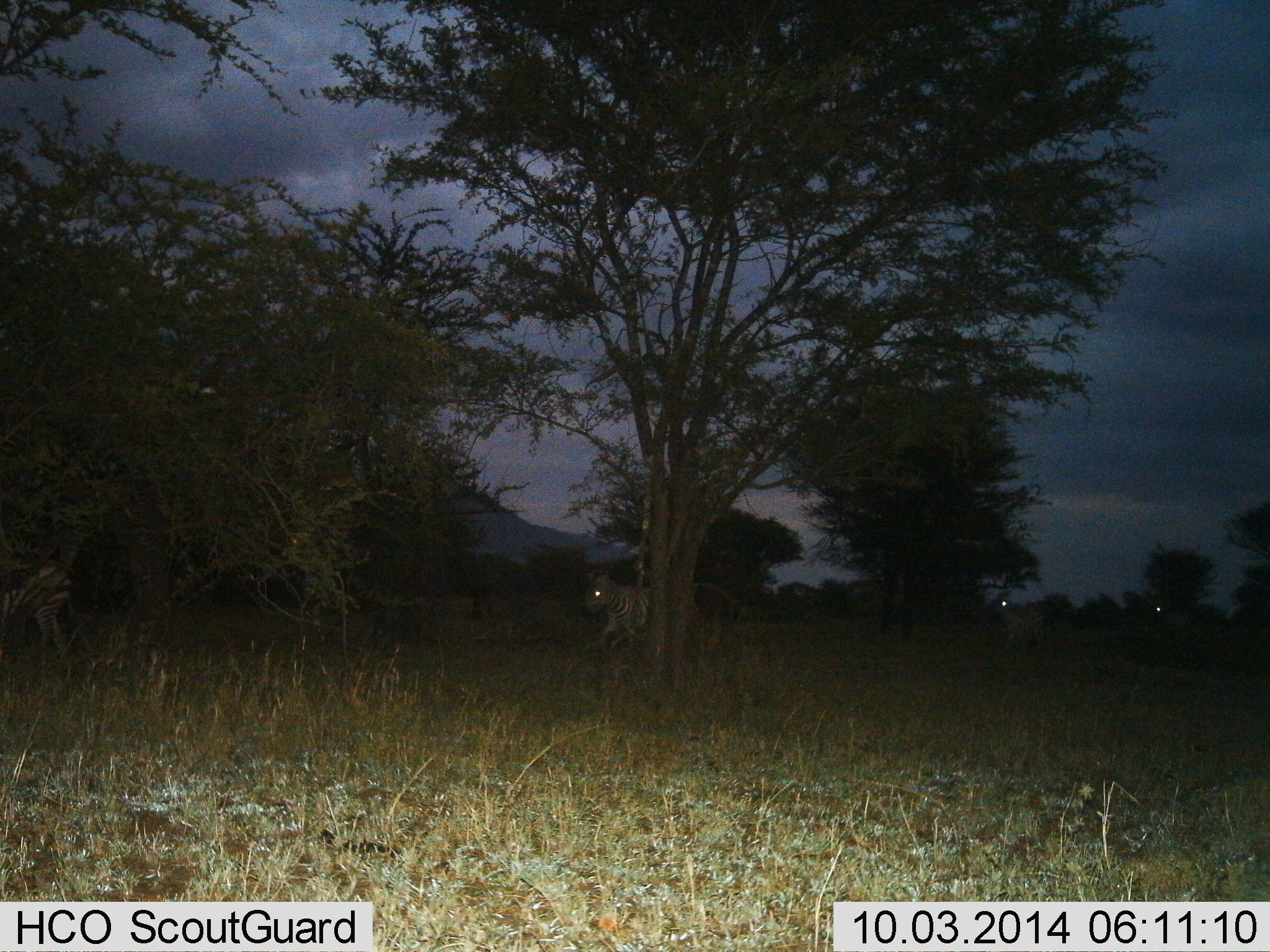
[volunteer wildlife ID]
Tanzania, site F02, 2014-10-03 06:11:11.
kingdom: Animalia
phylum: Chordata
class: Mammalia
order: Perissodactyla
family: Equidae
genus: Equus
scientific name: Equus quagga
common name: plains zebra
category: zebra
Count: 3.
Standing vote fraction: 36%.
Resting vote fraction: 0%.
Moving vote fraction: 64%.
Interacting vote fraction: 0%.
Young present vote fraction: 0%.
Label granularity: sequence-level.